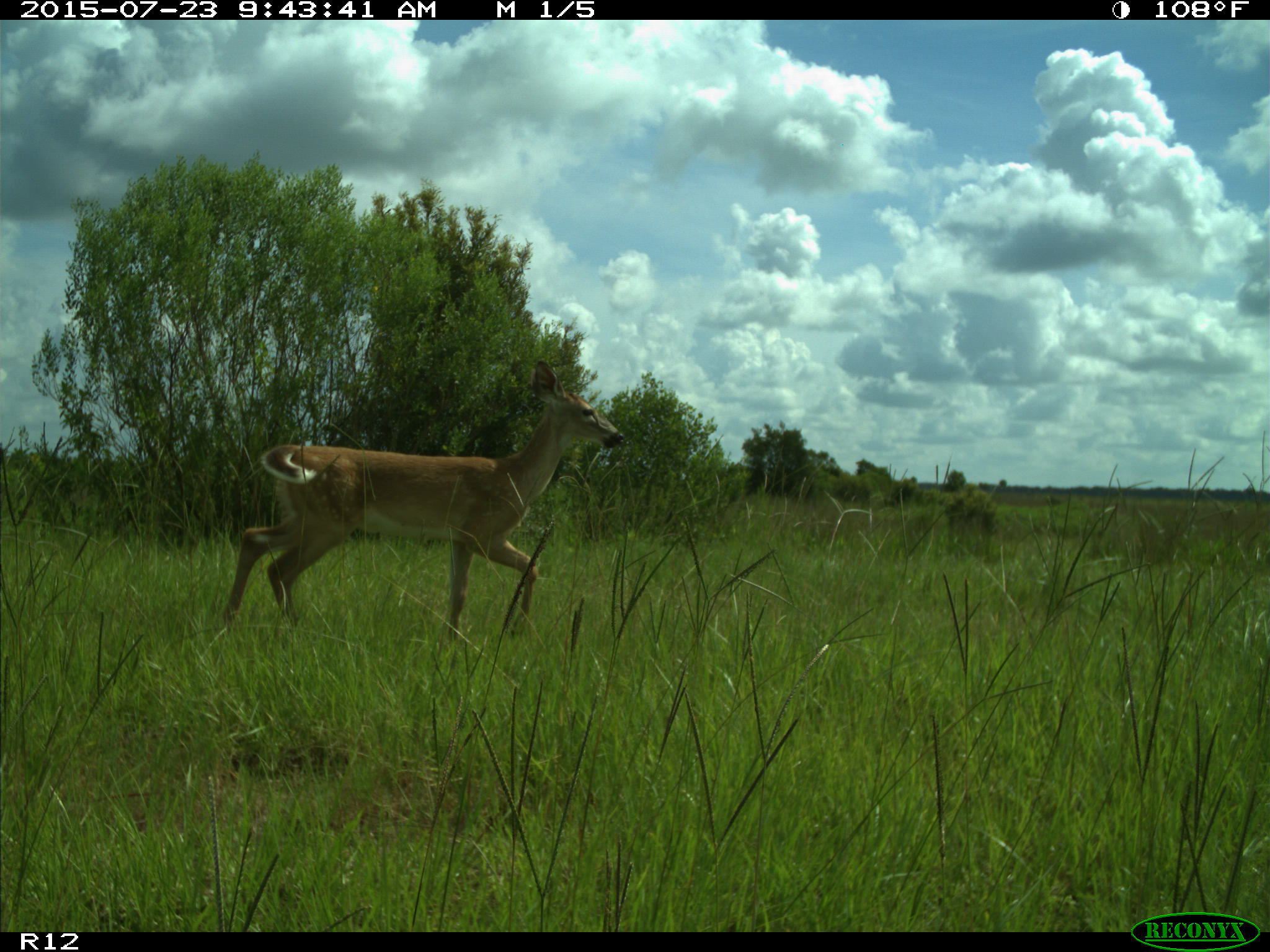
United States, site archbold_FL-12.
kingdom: Animalia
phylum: Chordata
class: Mammalia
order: Artiodactyla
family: Cervidae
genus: Odocoileus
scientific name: Odocoileus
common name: deer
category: unidentified deer